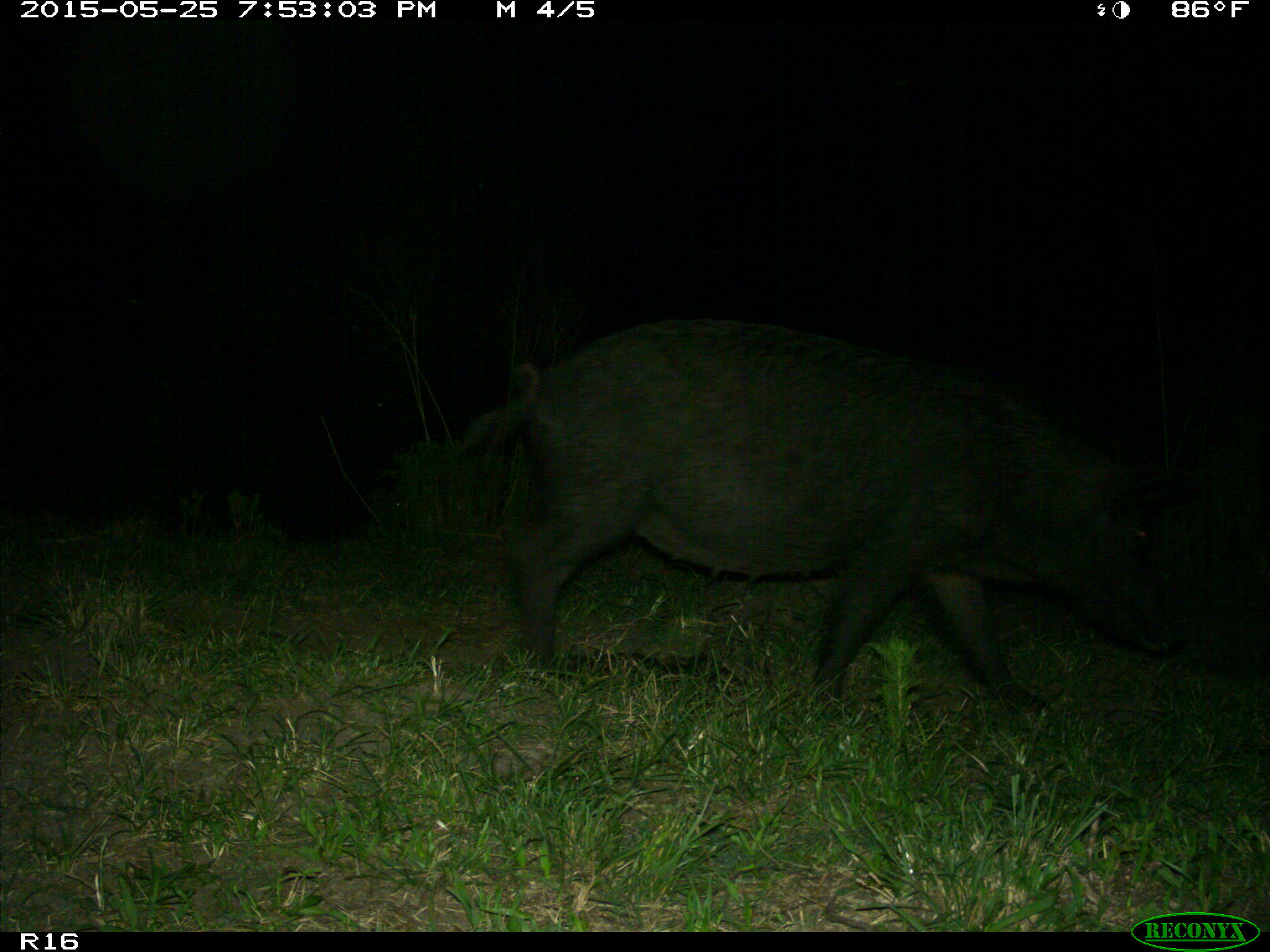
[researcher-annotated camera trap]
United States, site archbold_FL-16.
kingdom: Animalia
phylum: Chordata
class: Mammalia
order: Artiodactyla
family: Suidae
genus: Sus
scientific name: Sus scrofa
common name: wild boar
Sus scrofa (wild boar).